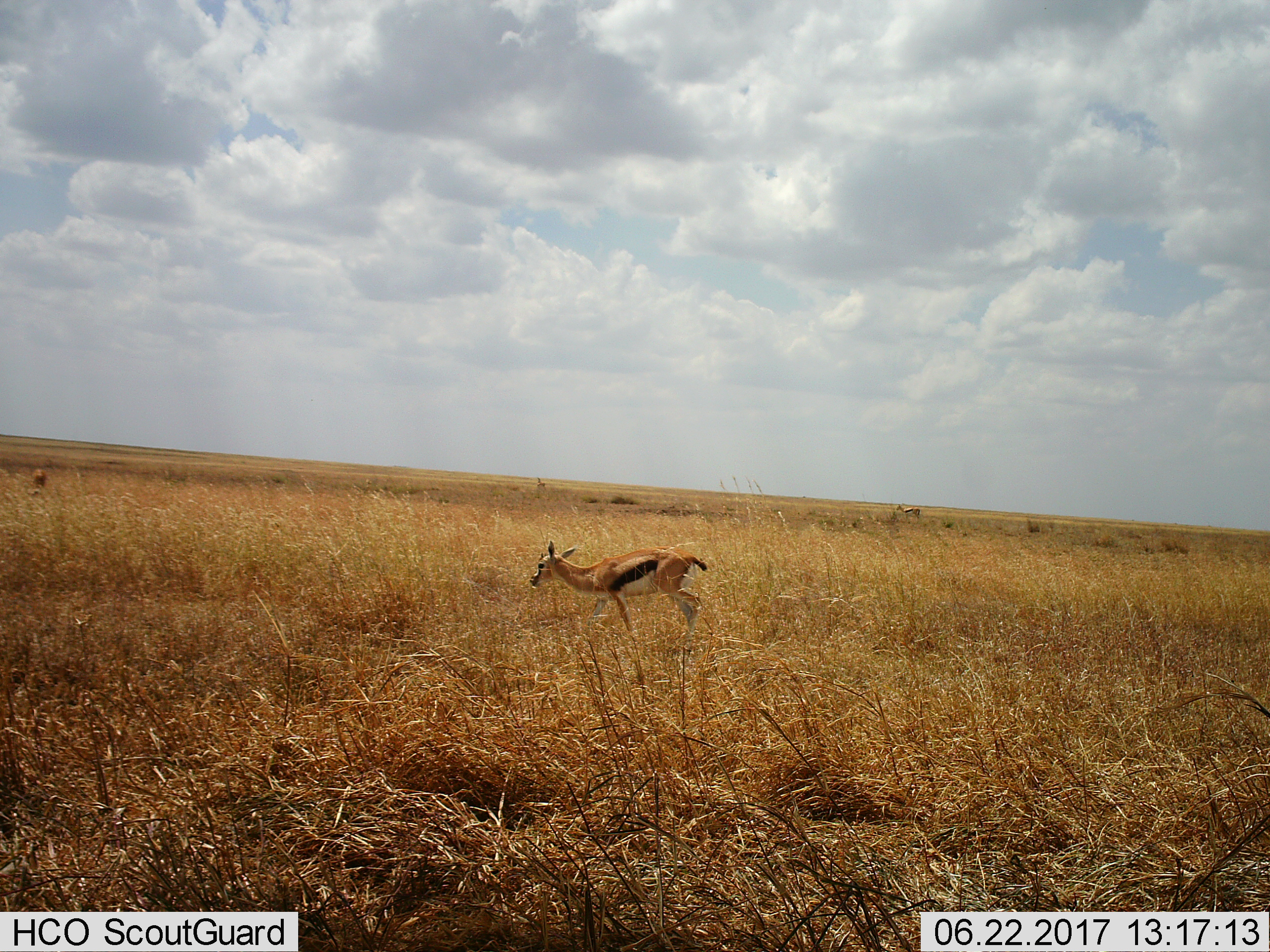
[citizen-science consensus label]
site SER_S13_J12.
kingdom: Animalia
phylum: Chordata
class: Mammalia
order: Artiodactyla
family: Bovidae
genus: Eudorcas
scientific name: Eudorcas thomsonii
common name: thomson's gazelle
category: gazellethomsons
Gazellethomsons (thomson's gazelle) (Eudorcas thomsonii), count 1. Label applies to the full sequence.